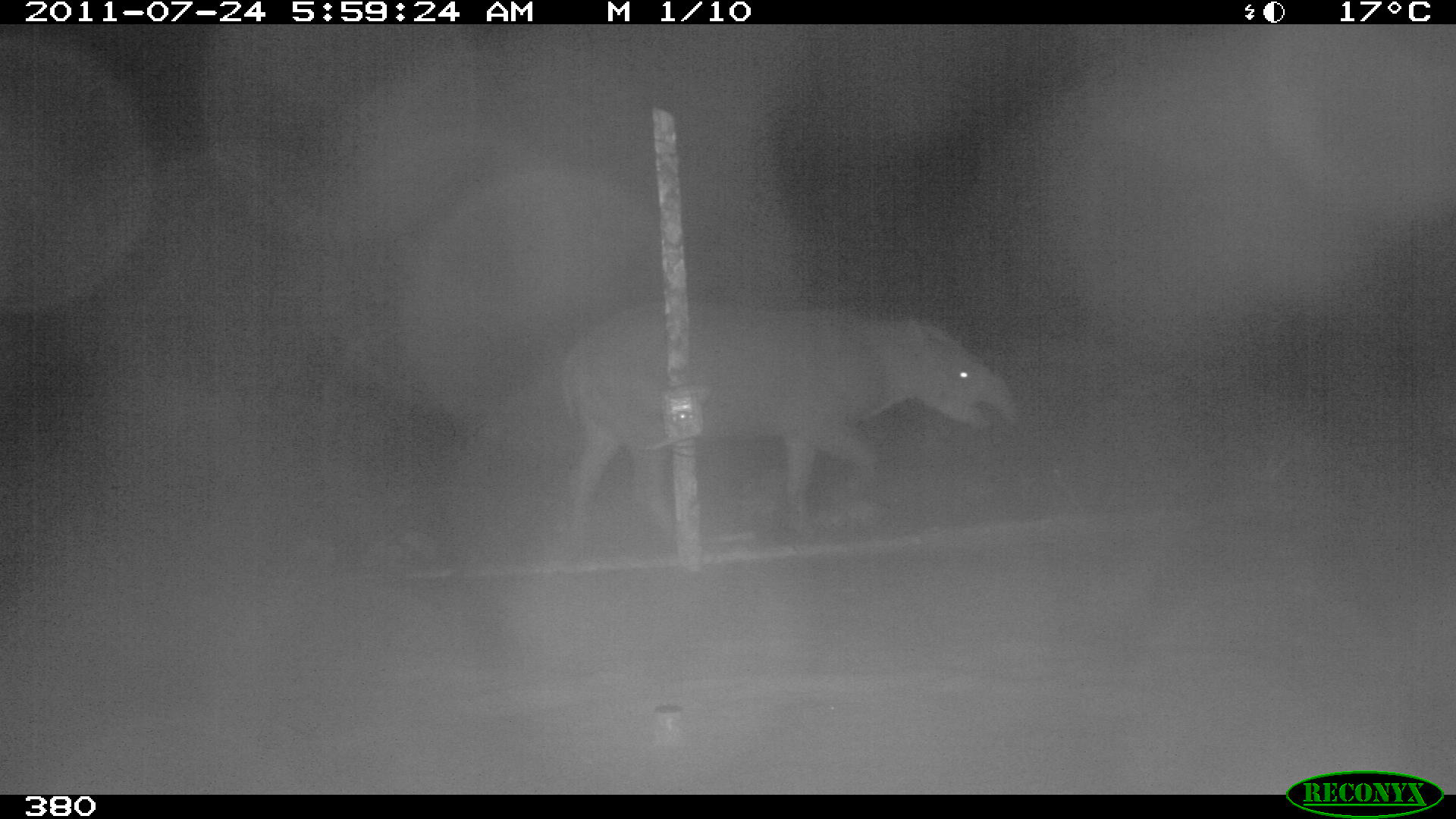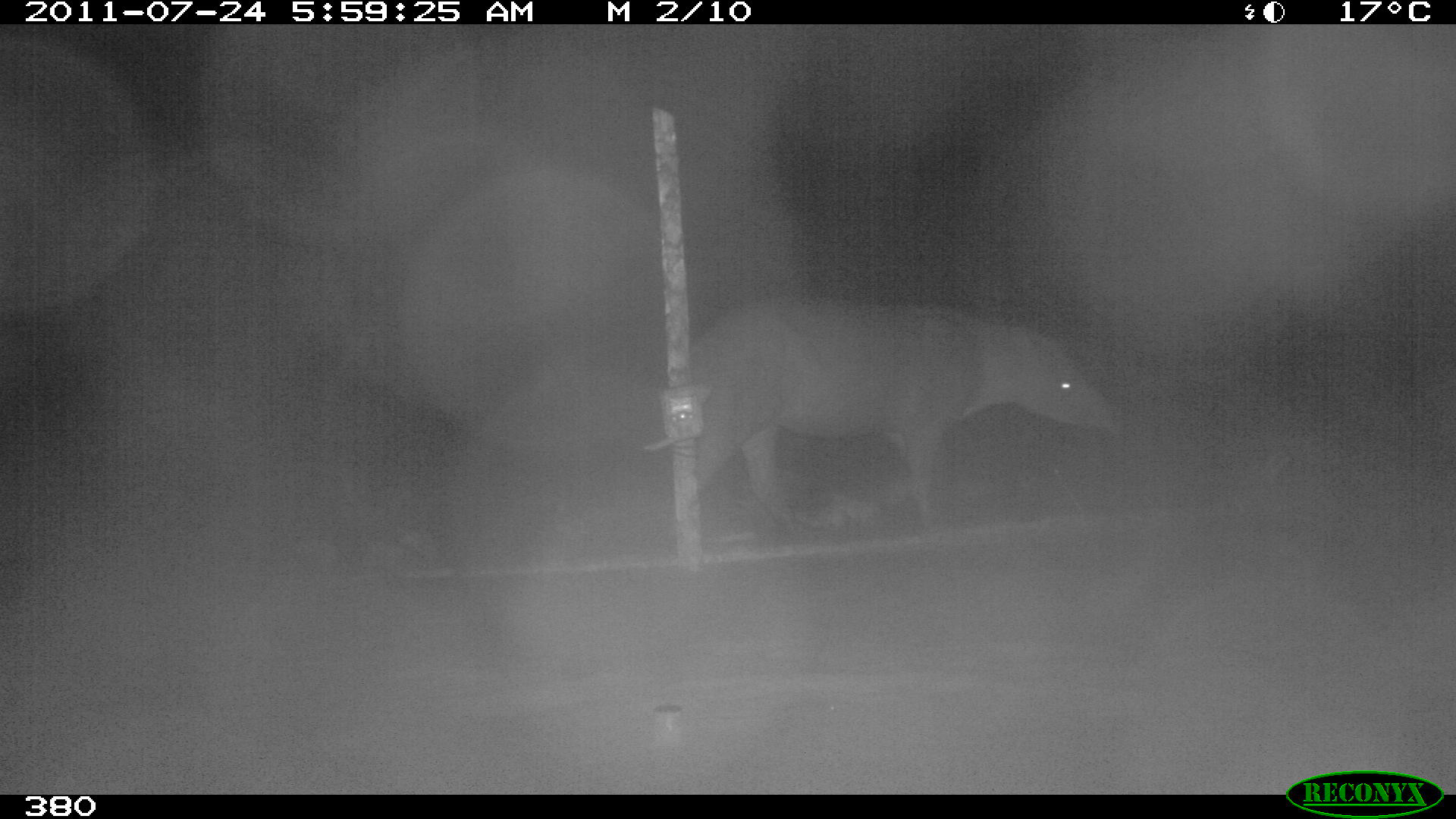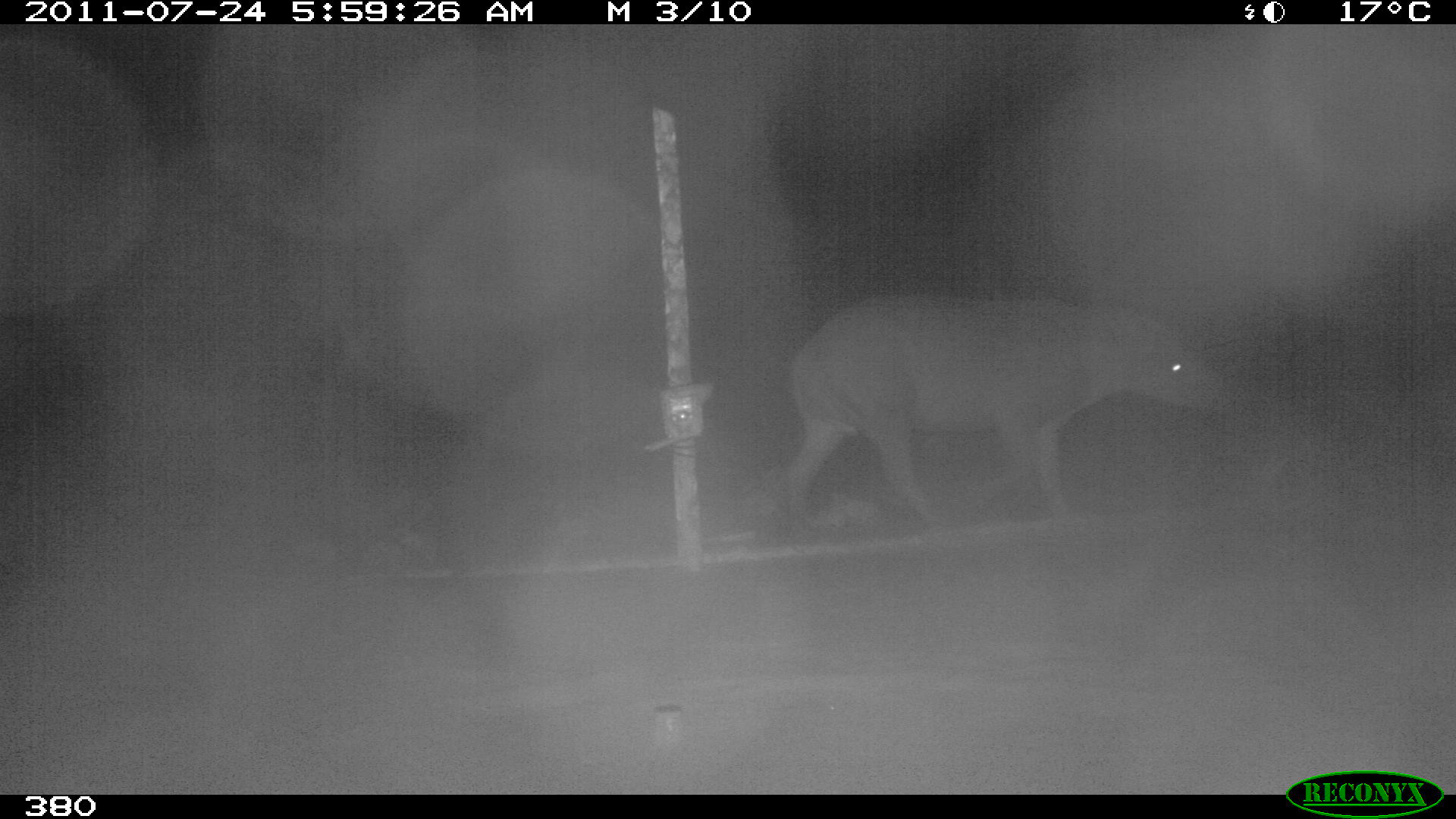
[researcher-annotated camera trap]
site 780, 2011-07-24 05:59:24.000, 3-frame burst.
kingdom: Animalia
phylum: Chordata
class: Mammalia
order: Perissodactyla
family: Tapiridae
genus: Tapirus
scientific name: Tapirus terrestris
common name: south american tapir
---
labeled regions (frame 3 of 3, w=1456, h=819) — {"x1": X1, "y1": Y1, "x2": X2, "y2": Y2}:
tapirus terrestris: {"x1": 779, "y1": 288, "x2": 1221, "y2": 526}